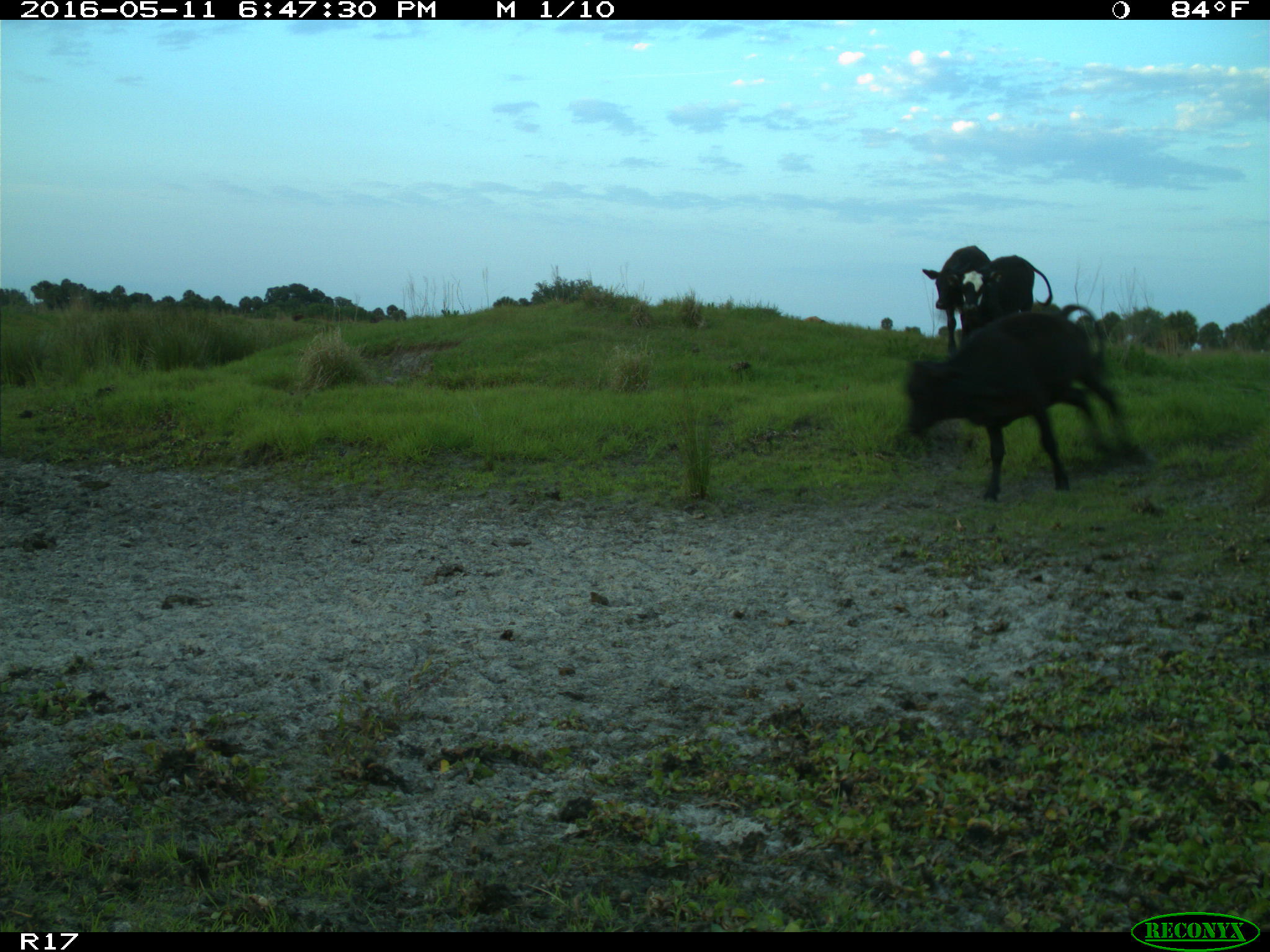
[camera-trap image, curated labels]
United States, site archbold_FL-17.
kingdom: Animalia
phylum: Chordata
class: Mammalia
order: Artiodactyla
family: Bovidae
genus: Bos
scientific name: Bos taurus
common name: domestic cow